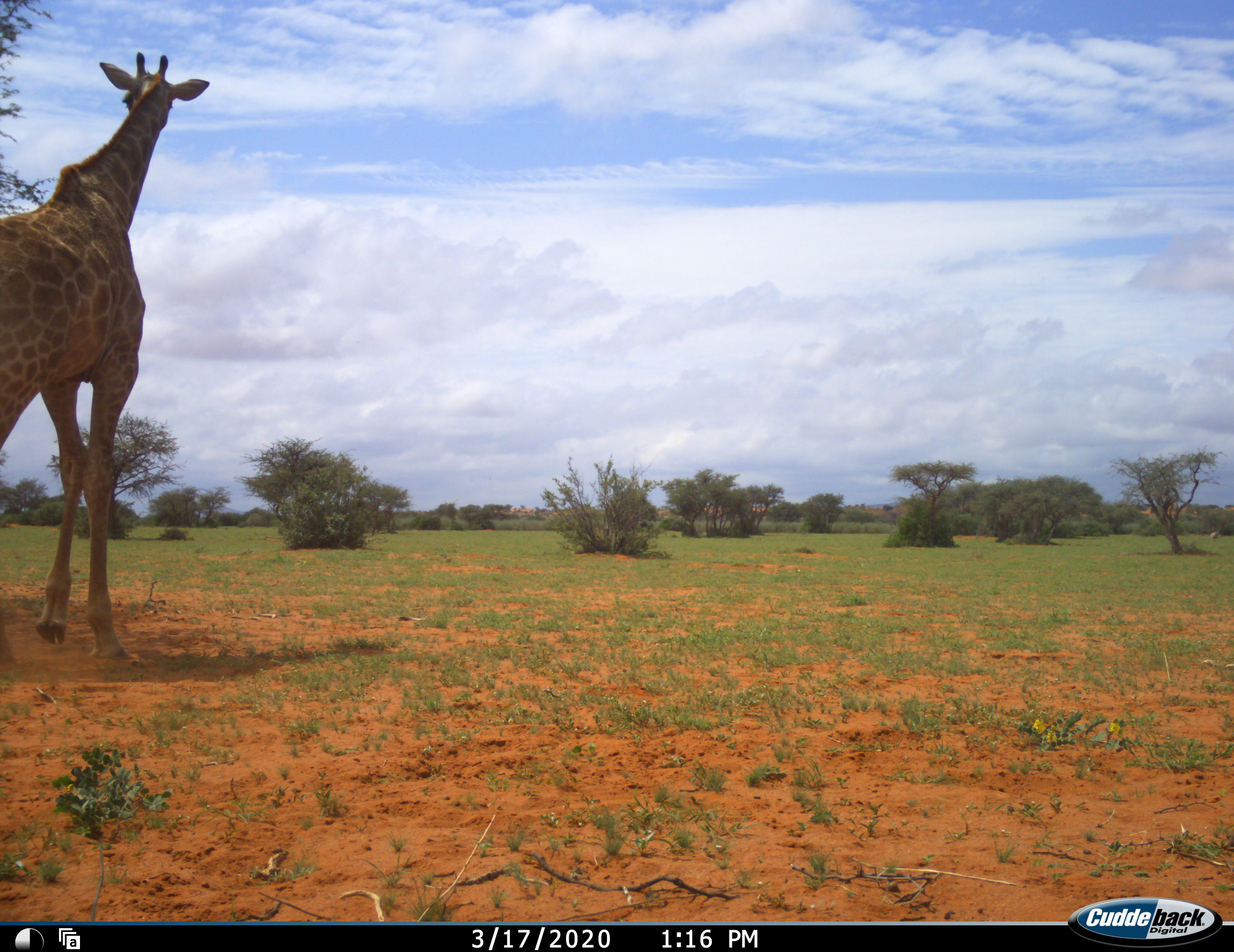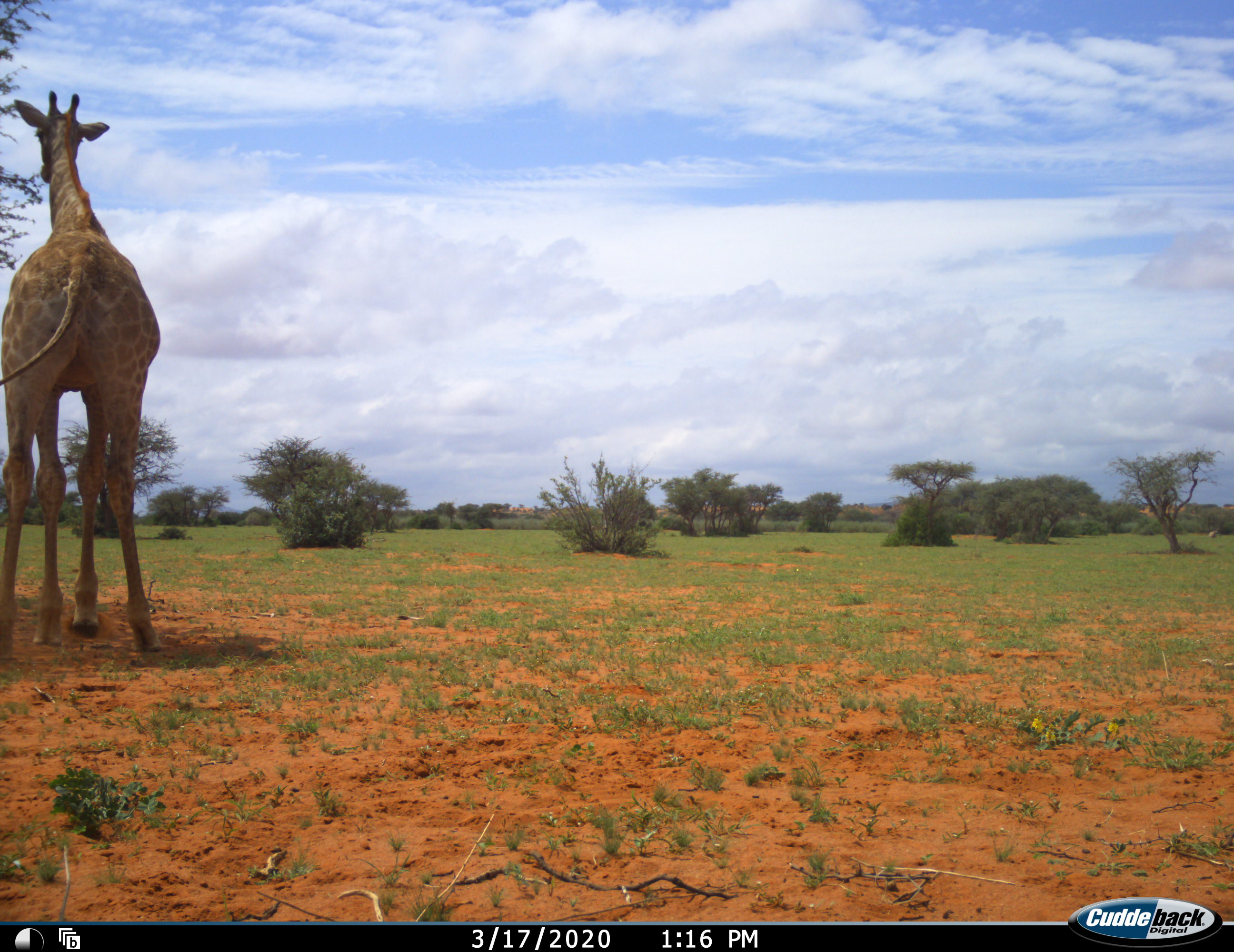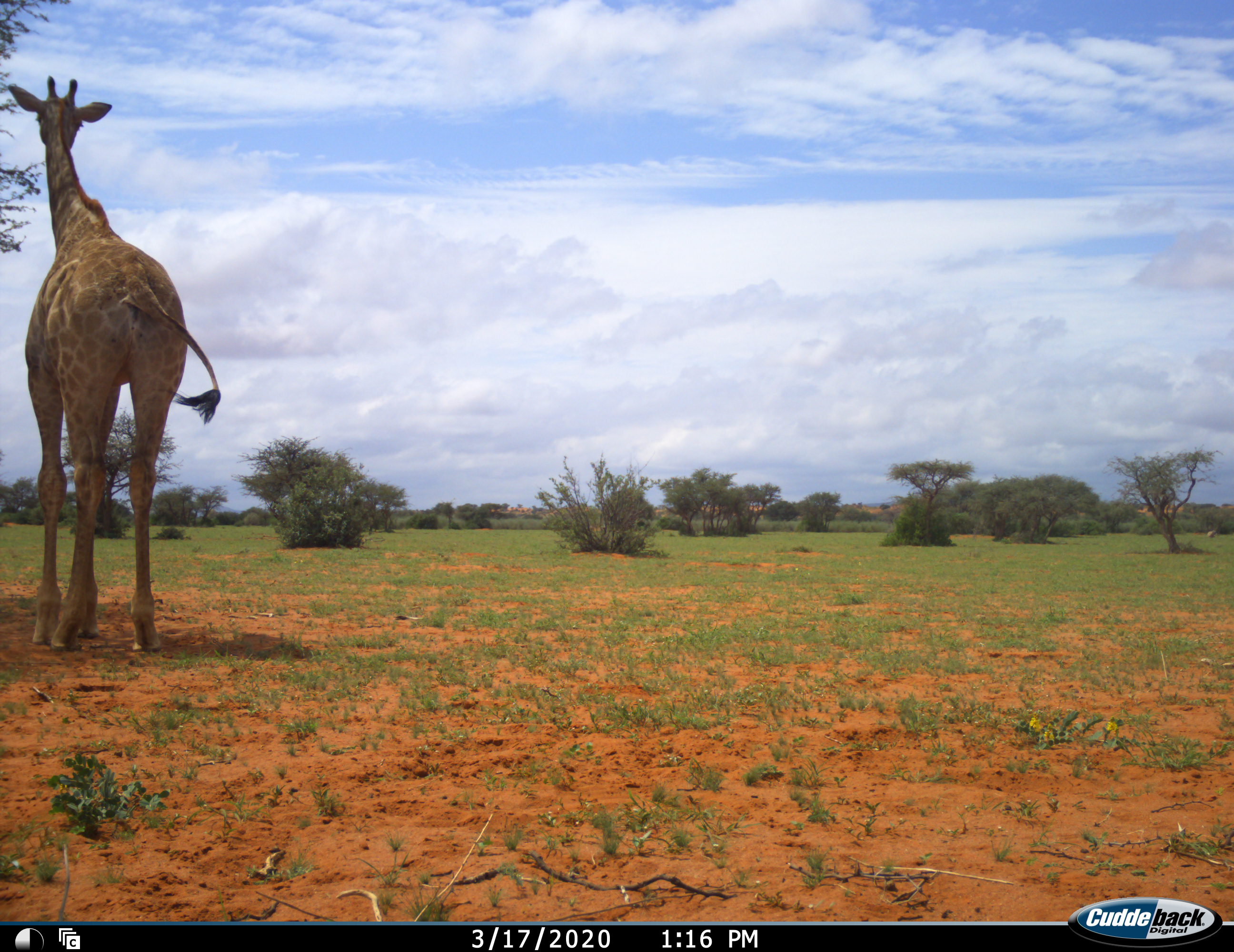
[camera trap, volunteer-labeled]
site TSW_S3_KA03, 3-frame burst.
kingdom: Animalia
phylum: Chordata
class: Mammalia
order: Artiodactyla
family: Giraffidae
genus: Giraffa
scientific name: Giraffa camelopardalis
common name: giraffe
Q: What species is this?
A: Giraffe (Giraffa camelopardalis).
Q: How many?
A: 1.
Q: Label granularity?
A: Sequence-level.